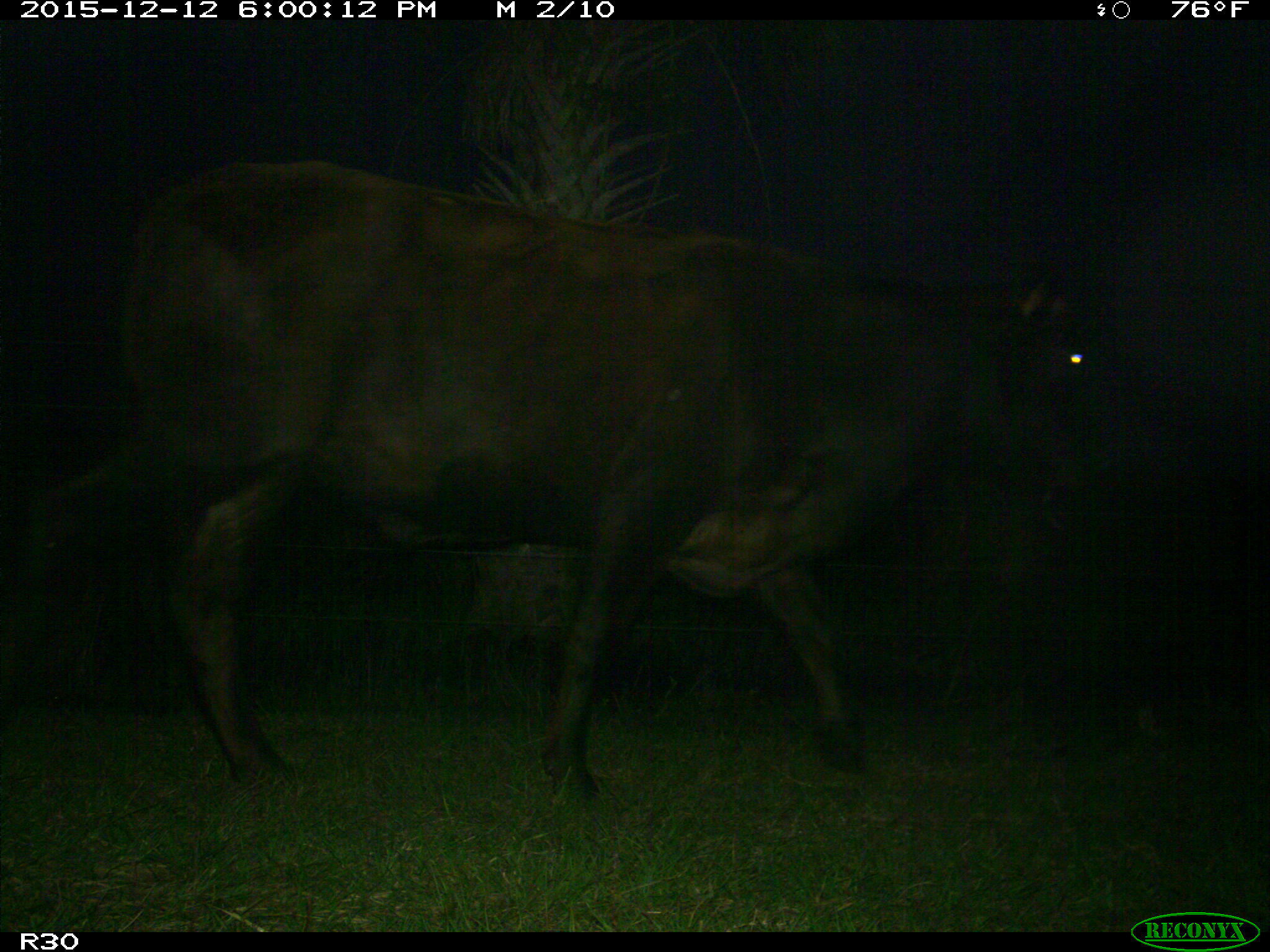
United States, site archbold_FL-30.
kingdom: Animalia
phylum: Chordata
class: Mammalia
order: Artiodactyla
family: Bovidae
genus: Bos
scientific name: Bos taurus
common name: domestic cow